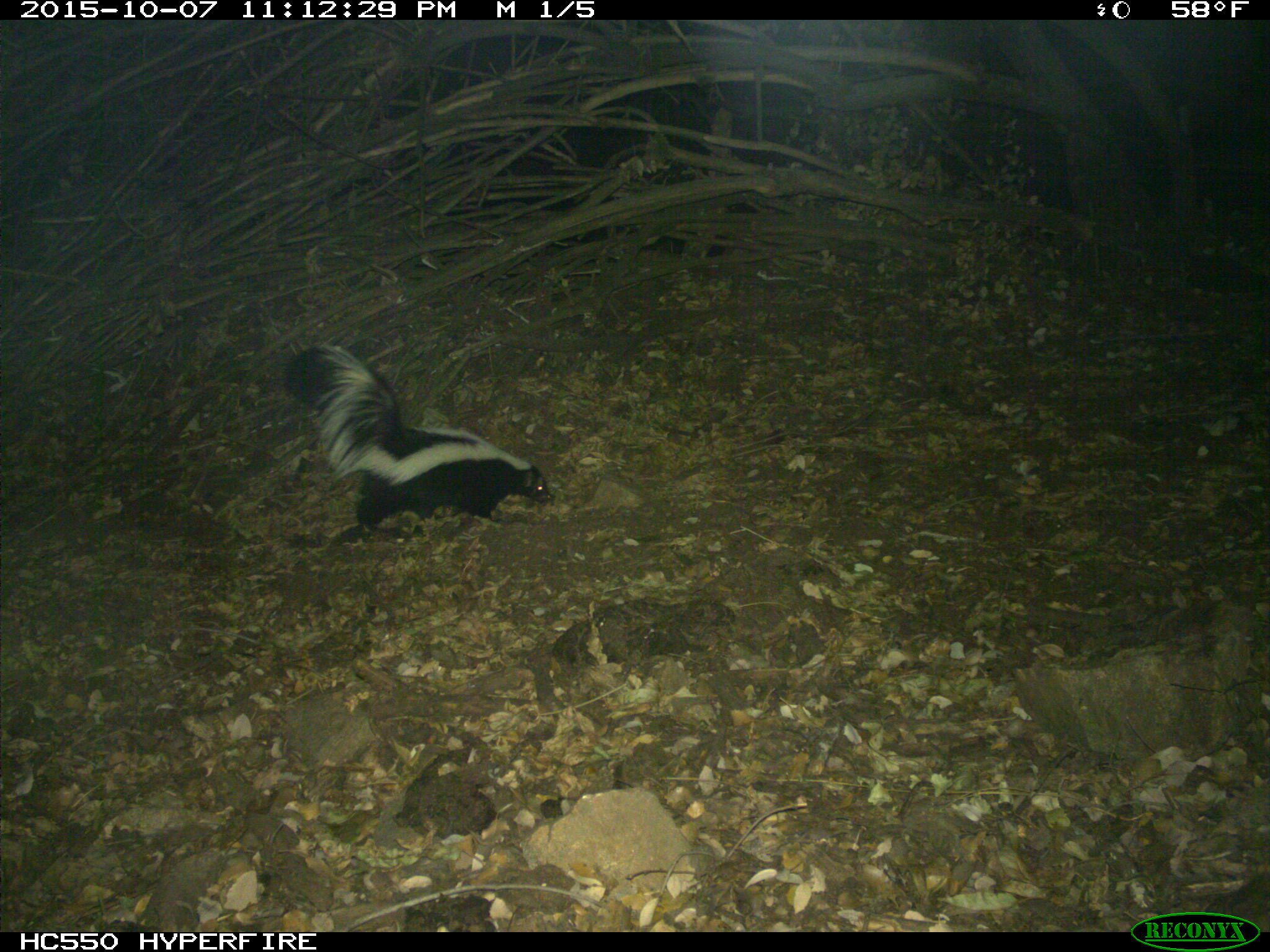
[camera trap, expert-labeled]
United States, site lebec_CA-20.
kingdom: Animalia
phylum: Chordata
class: Mammalia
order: Carnivora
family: Mephitidae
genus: Mephitis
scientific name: Mephitis mephitis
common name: striped skunk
Mephitis mephitis (striped skunk).